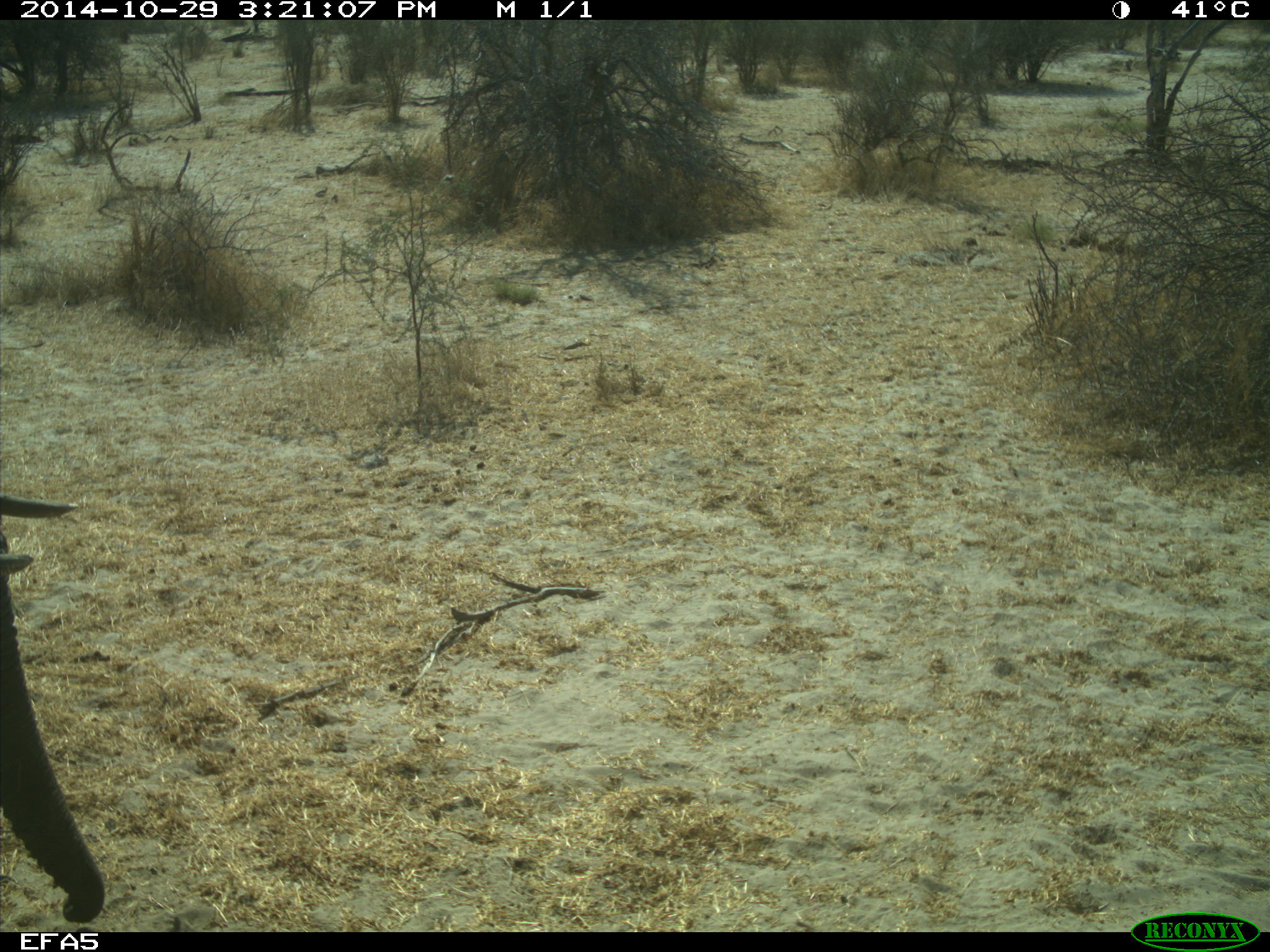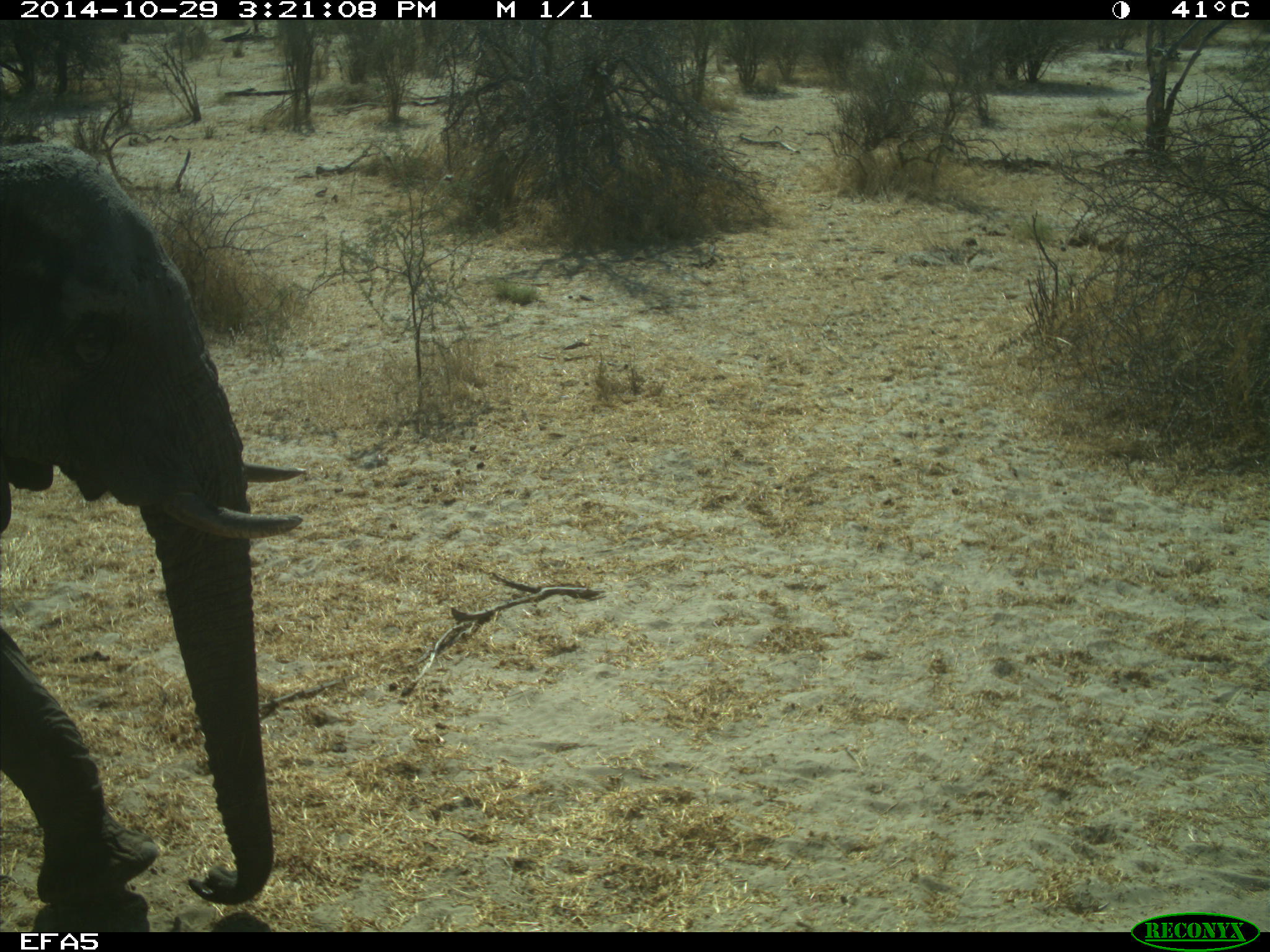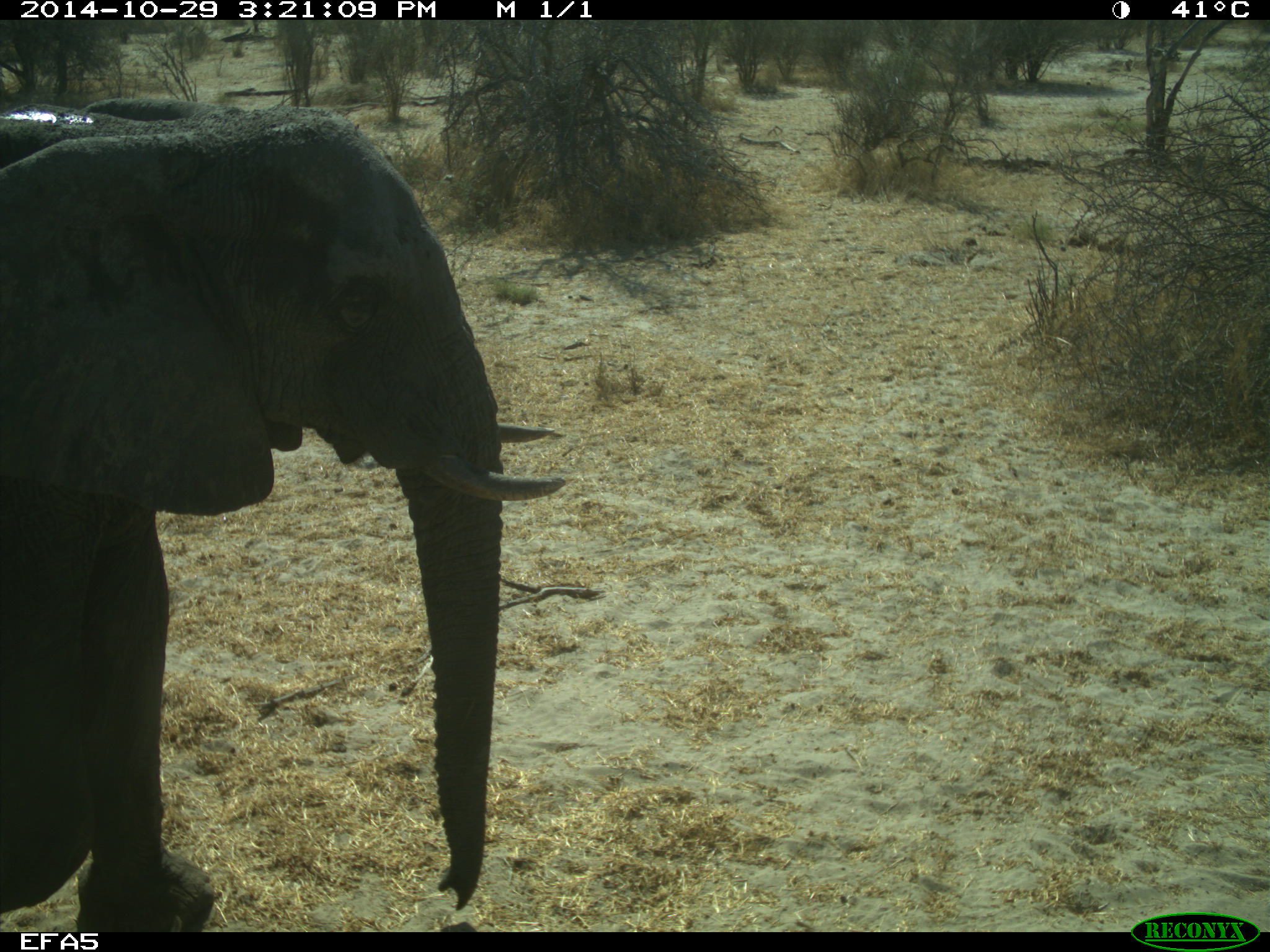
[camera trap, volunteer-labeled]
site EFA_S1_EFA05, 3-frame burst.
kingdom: Animalia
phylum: Chordata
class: Mammalia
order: Proboscidea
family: Elephantidae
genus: Loxodonta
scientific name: Loxodonta africana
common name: african bush elephant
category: elephant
Elephant (african bush elephant) (Loxodonta africana), count 1. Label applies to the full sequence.